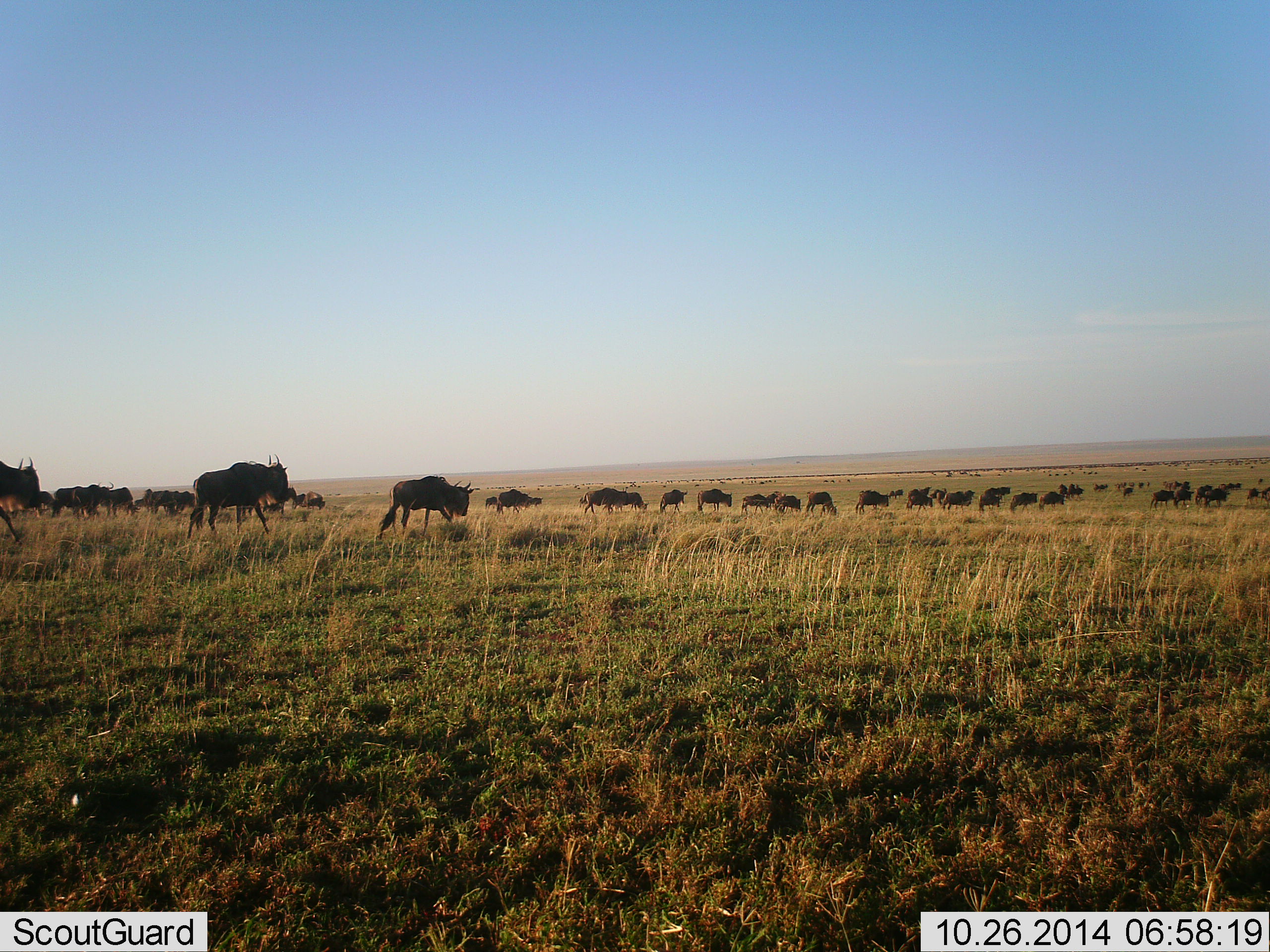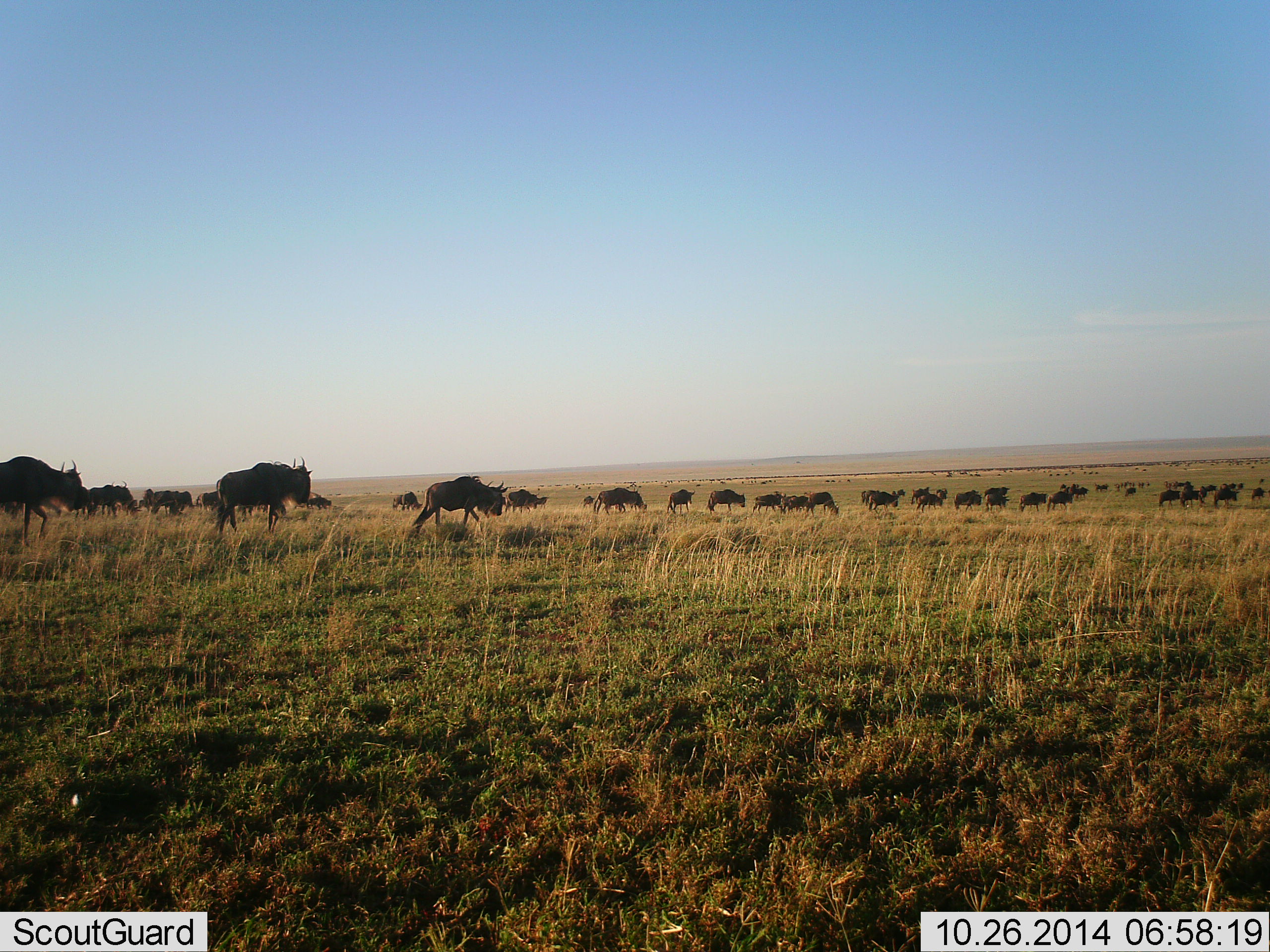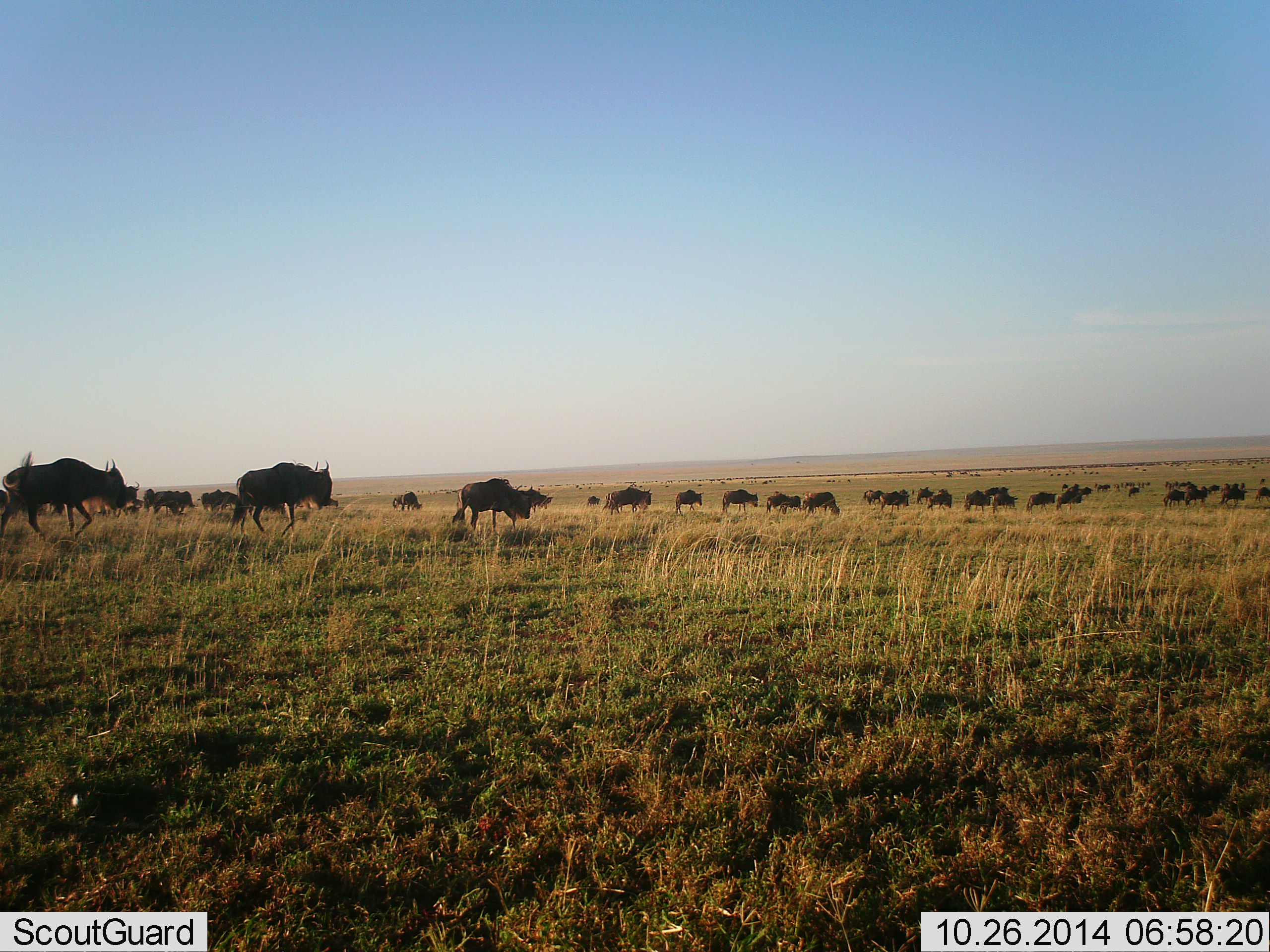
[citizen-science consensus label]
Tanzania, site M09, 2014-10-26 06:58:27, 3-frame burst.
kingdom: Animalia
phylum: Chordata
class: Mammalia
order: Artiodactyla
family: Bovidae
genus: Connochaetes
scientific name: Connochaetes taurinus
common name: blue wildebeest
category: wildebeest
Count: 11-50.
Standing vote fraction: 0%.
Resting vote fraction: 0%.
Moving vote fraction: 100%.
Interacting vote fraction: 0%.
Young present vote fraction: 0%.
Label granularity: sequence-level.